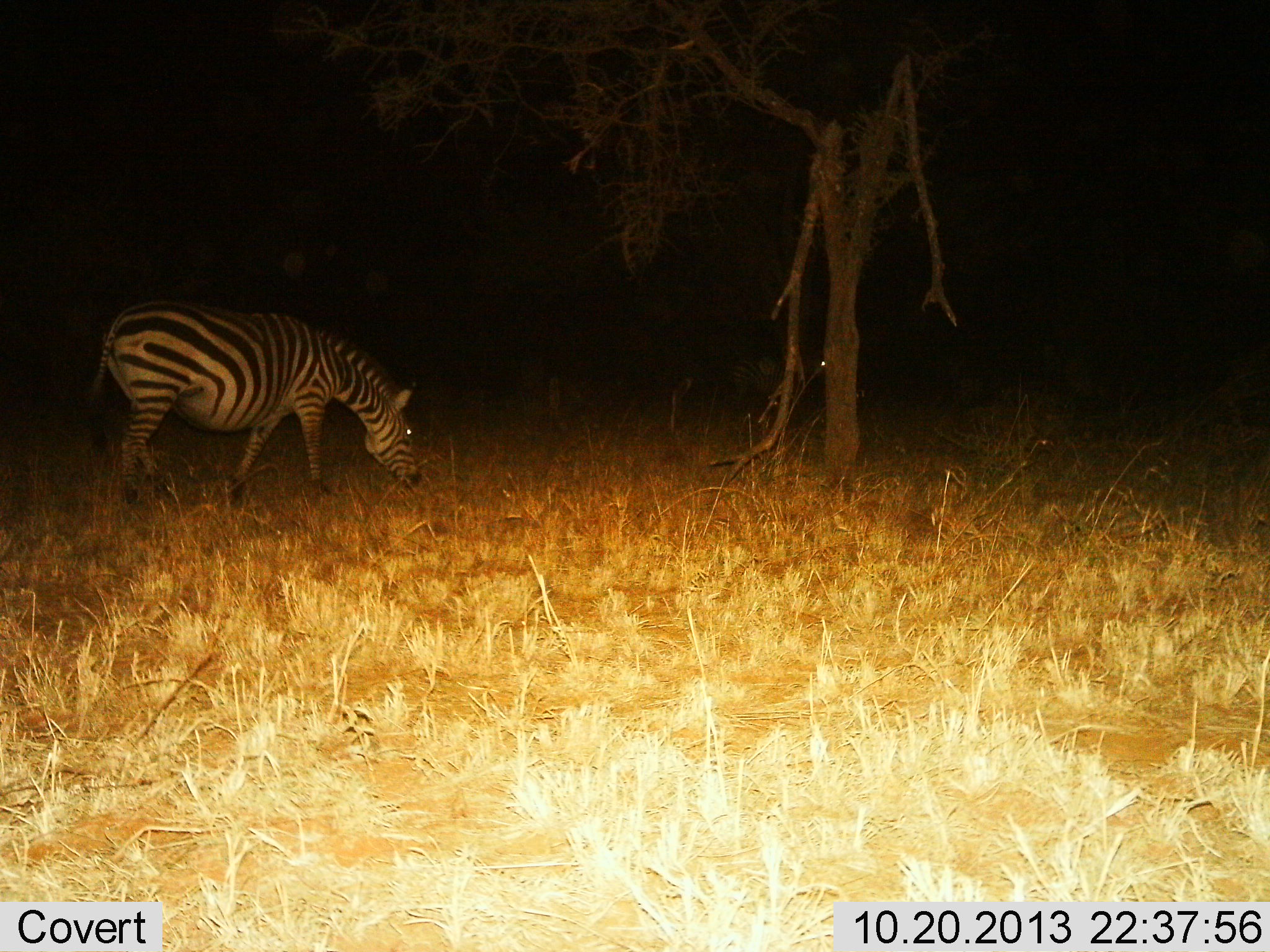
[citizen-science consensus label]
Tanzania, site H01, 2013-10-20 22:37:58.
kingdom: Animalia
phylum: Chordata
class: Mammalia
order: Perissodactyla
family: Equidae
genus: Equus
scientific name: Equus quagga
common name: plains zebra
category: zebra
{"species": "zebra (plains zebra) (Equus quagga)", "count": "1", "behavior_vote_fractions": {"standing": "30%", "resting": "0%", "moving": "10%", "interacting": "0%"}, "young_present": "0%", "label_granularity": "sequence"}